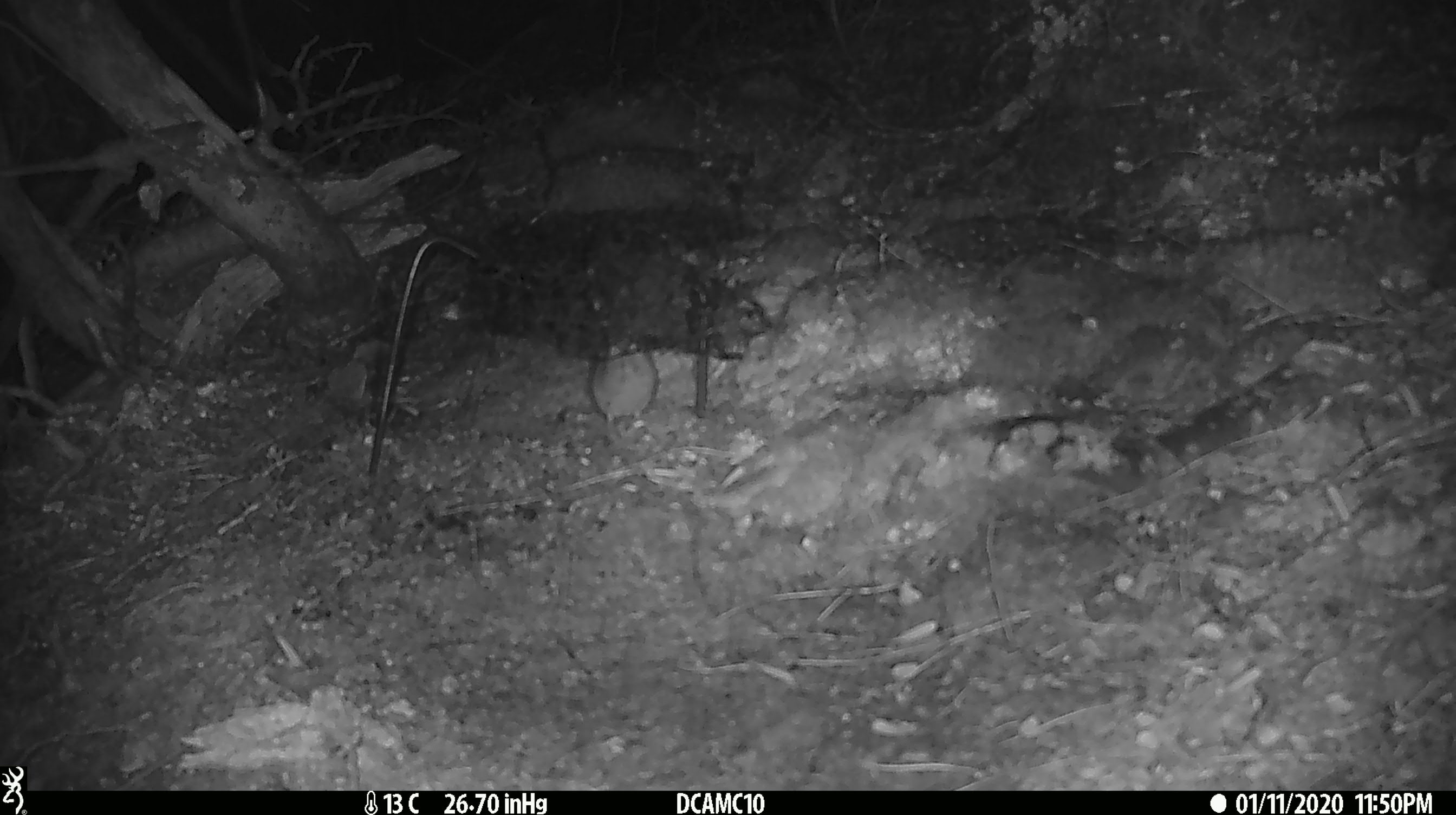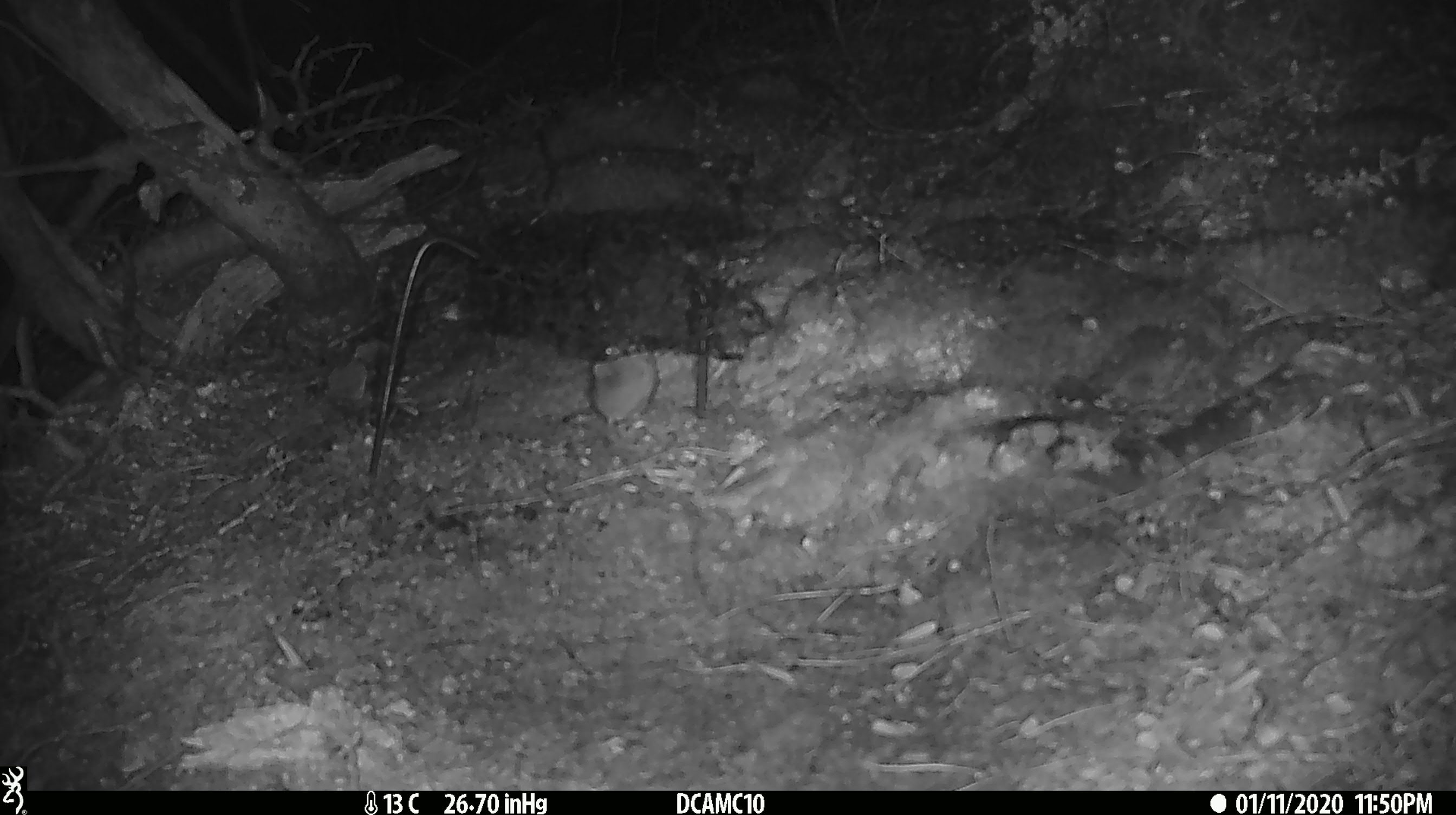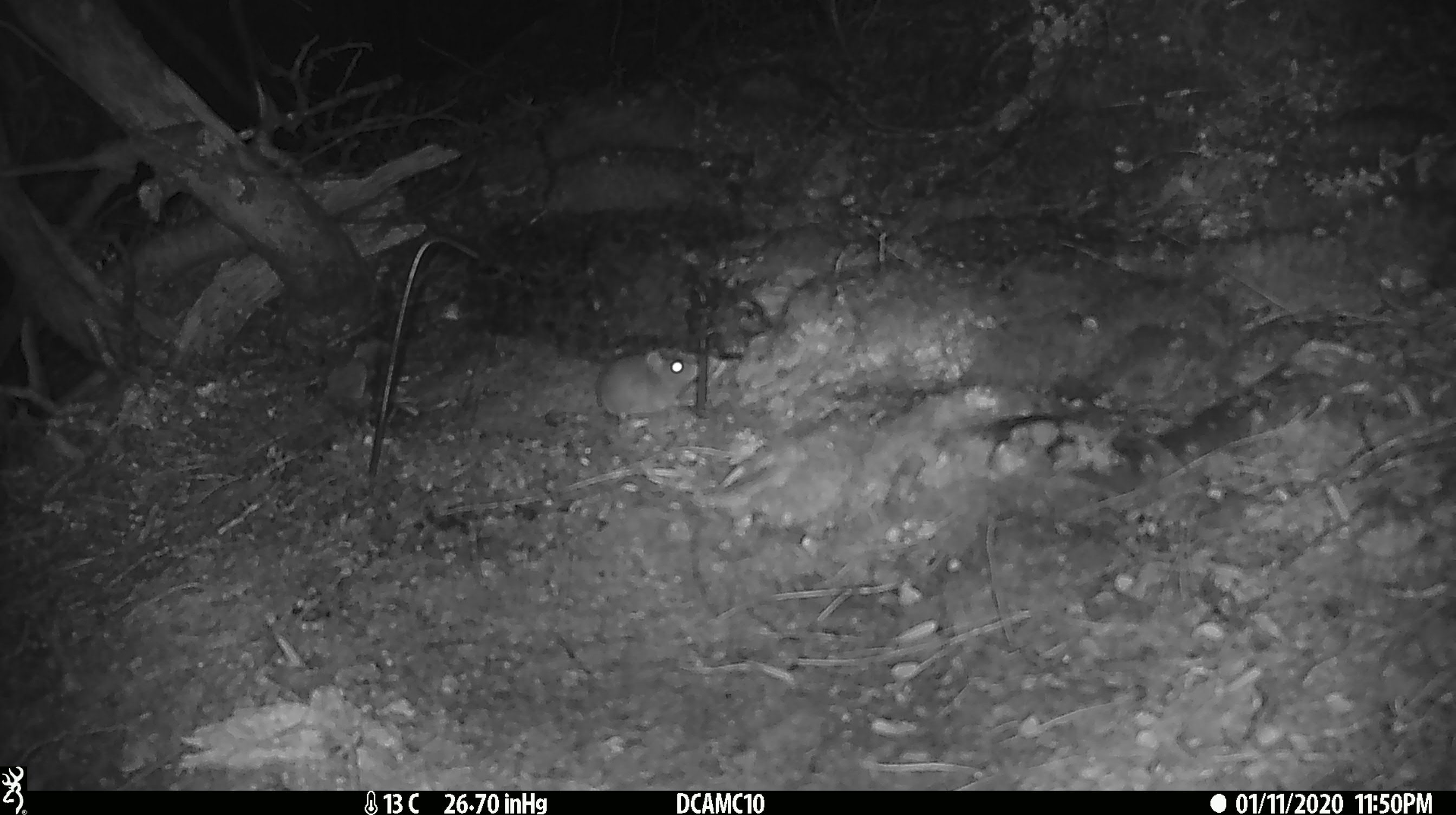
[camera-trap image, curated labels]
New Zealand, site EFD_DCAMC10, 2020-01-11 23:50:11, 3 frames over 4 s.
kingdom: Animalia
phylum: Chordata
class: Mammalia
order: Rodentia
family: Muridae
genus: Mus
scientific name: Mus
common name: mouse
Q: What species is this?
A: Mouse (Mus).